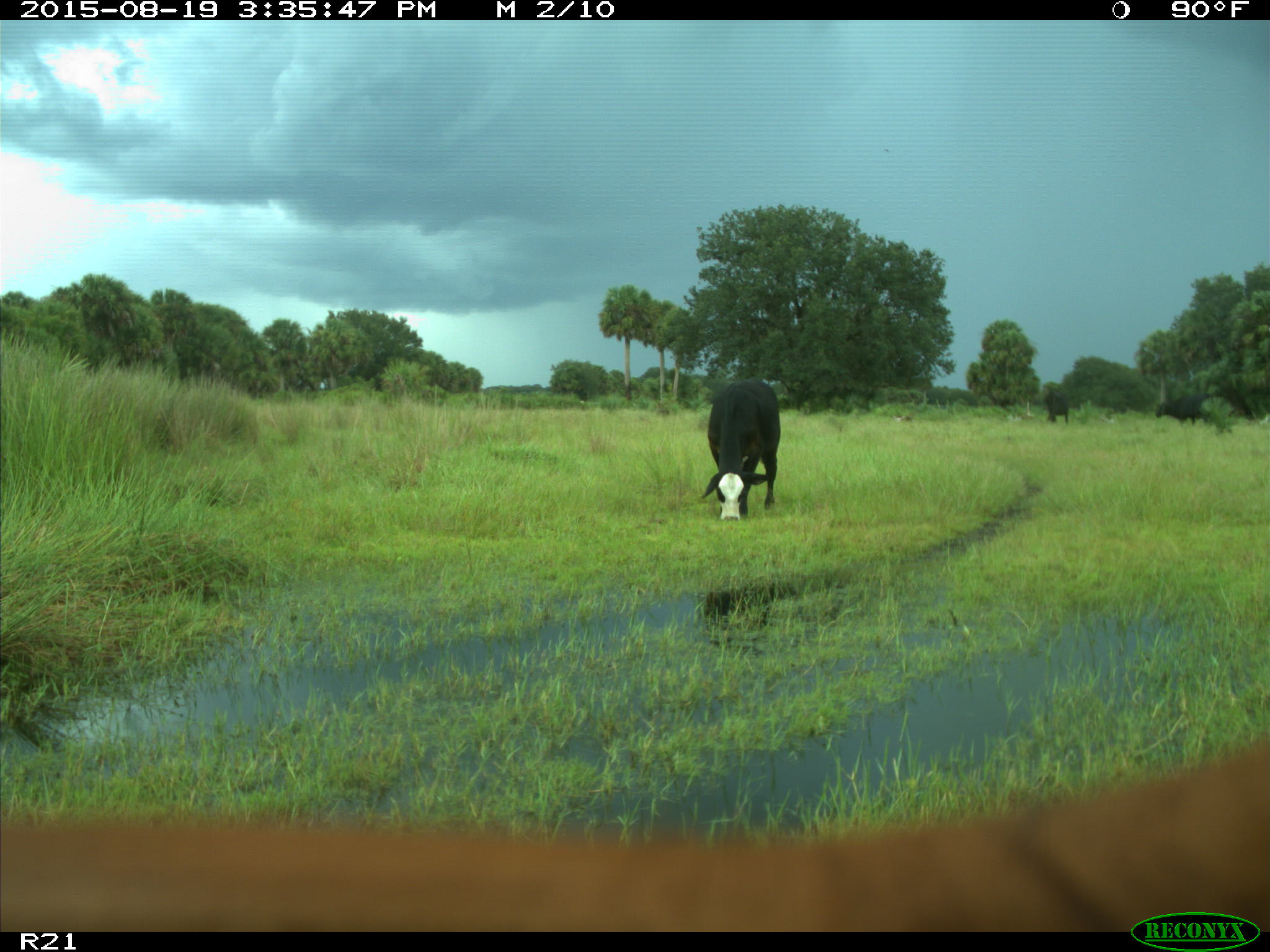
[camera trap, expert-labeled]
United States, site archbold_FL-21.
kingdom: Animalia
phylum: Chordata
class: Mammalia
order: Artiodactyla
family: Bovidae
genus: Bos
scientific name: Bos taurus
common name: domestic cow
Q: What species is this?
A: Bos taurus (domestic cow).